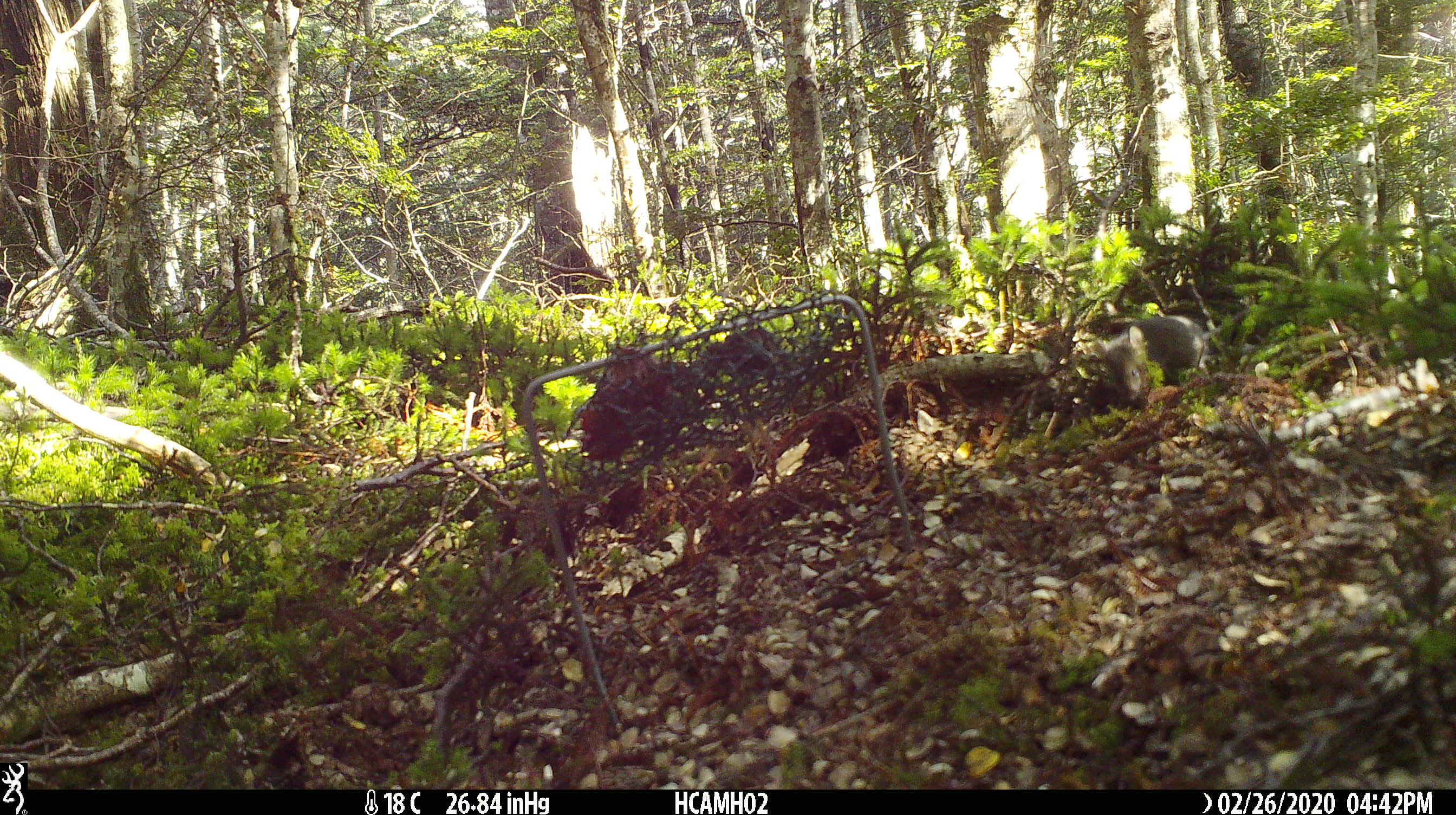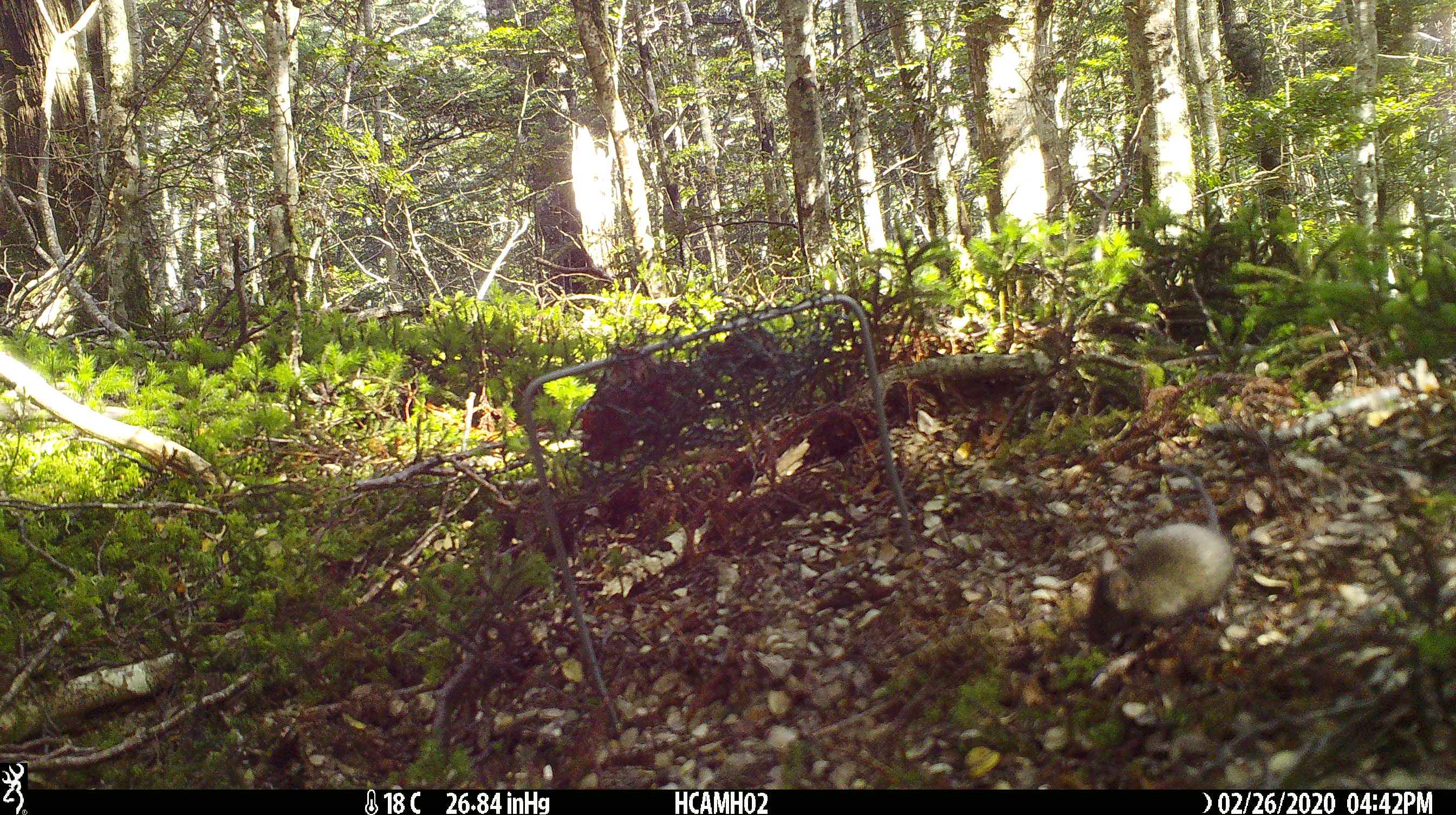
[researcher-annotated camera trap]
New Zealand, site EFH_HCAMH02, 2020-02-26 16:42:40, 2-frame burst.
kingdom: Animalia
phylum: Chordata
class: Mammalia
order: Rodentia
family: Muridae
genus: Mus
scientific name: Mus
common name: mouse